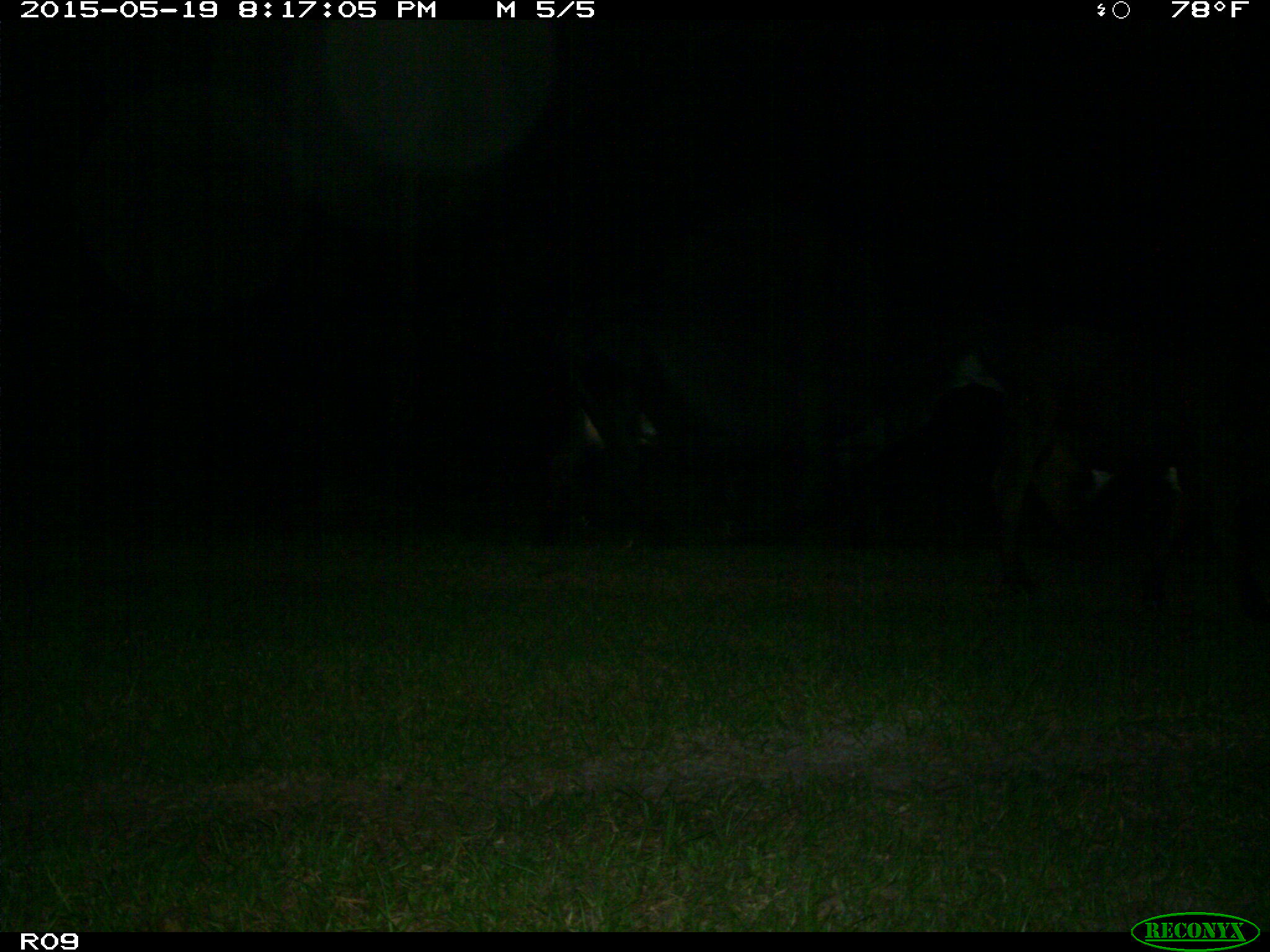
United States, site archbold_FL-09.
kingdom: Animalia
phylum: Chordata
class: Mammalia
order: Artiodactyla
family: Bovidae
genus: Bos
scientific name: Bos taurus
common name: domestic cow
Bos taurus (domestic cow).